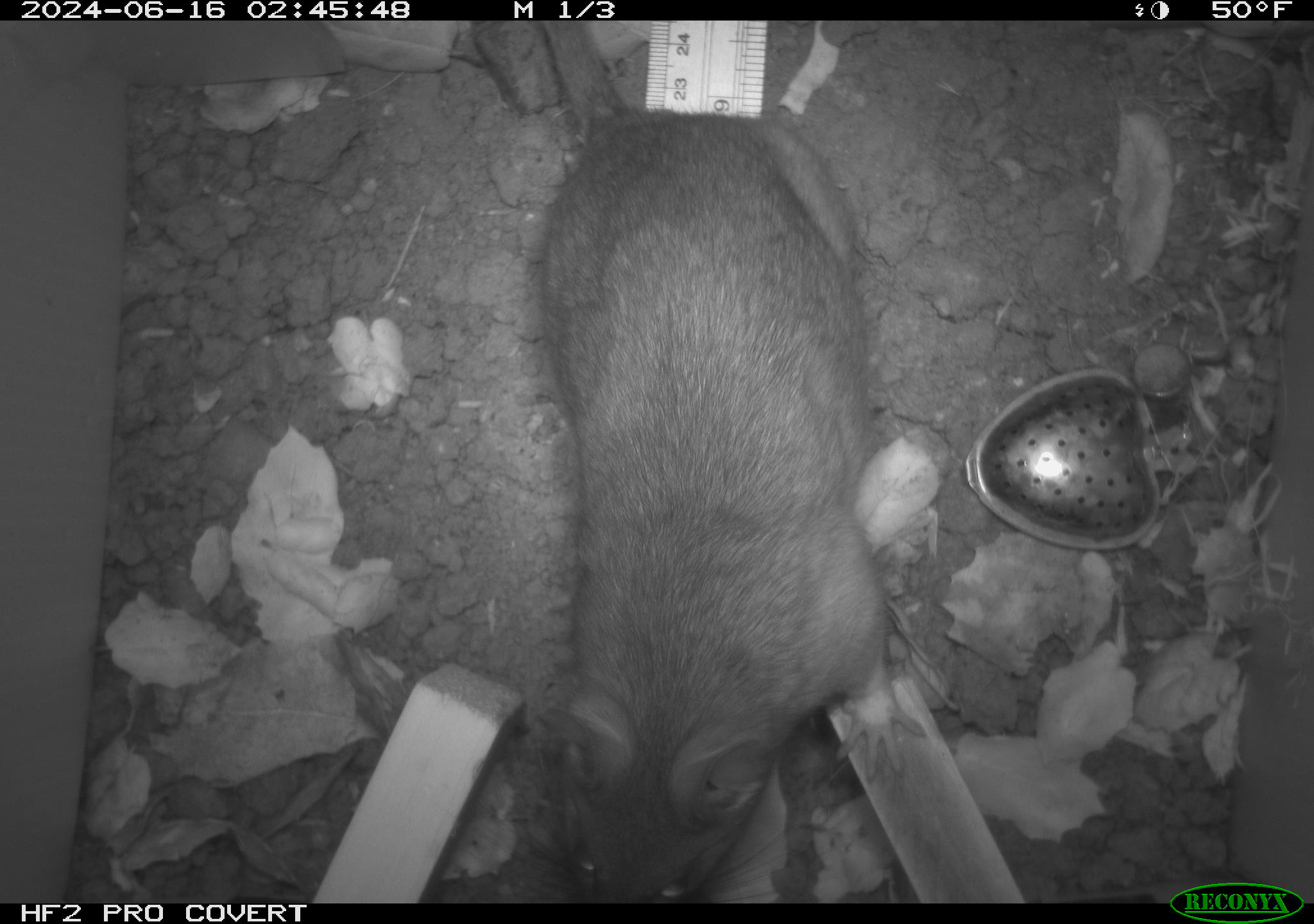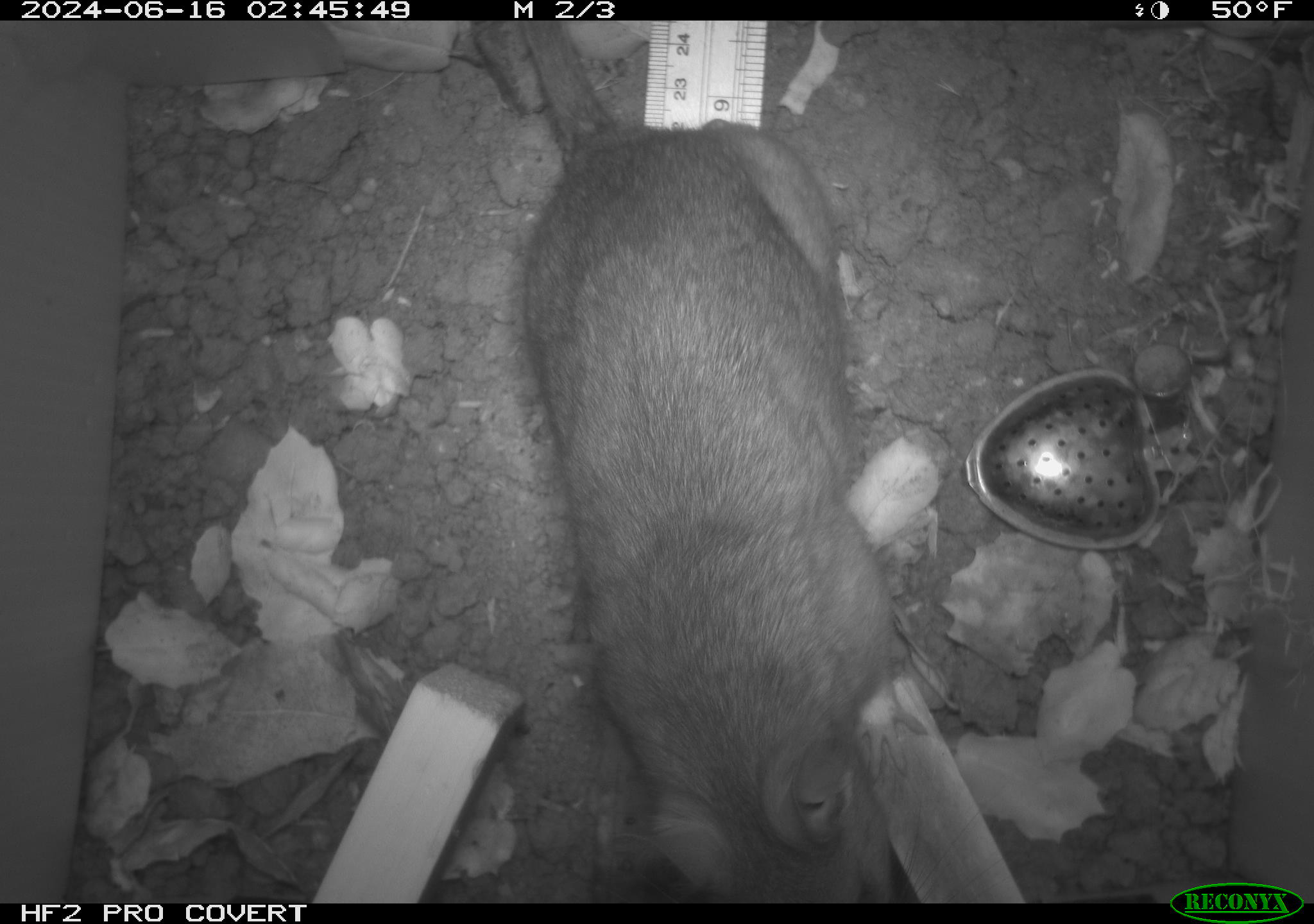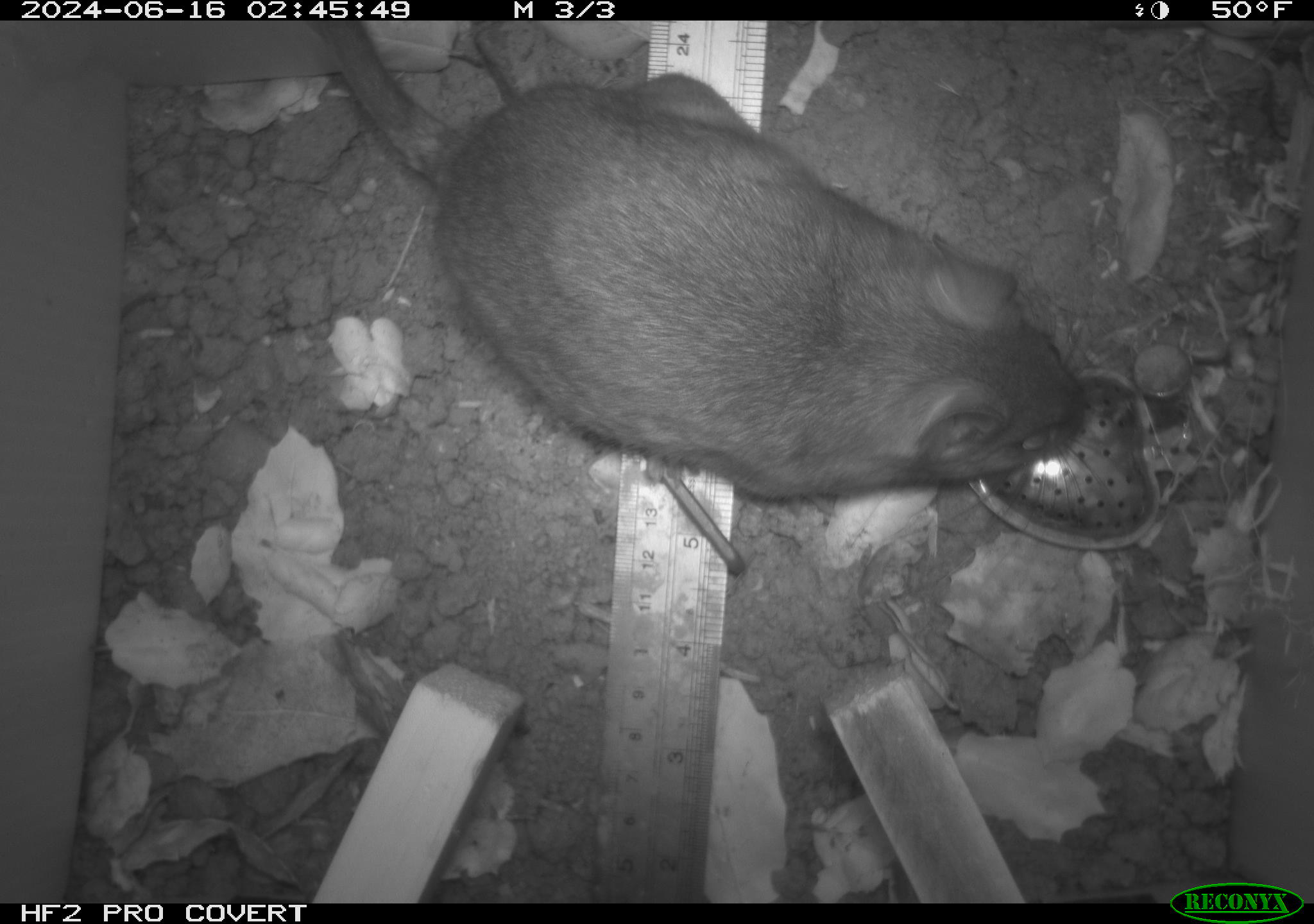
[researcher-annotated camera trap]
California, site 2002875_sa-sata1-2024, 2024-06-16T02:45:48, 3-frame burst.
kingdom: Animalia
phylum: Chordata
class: Mammalia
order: Rodentia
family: Cricetidae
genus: Neotoma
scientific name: Neotoma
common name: pack rat or woodrat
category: neotoma species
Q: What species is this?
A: Neotoma species (pack rat or woodrat) (Neotoma).